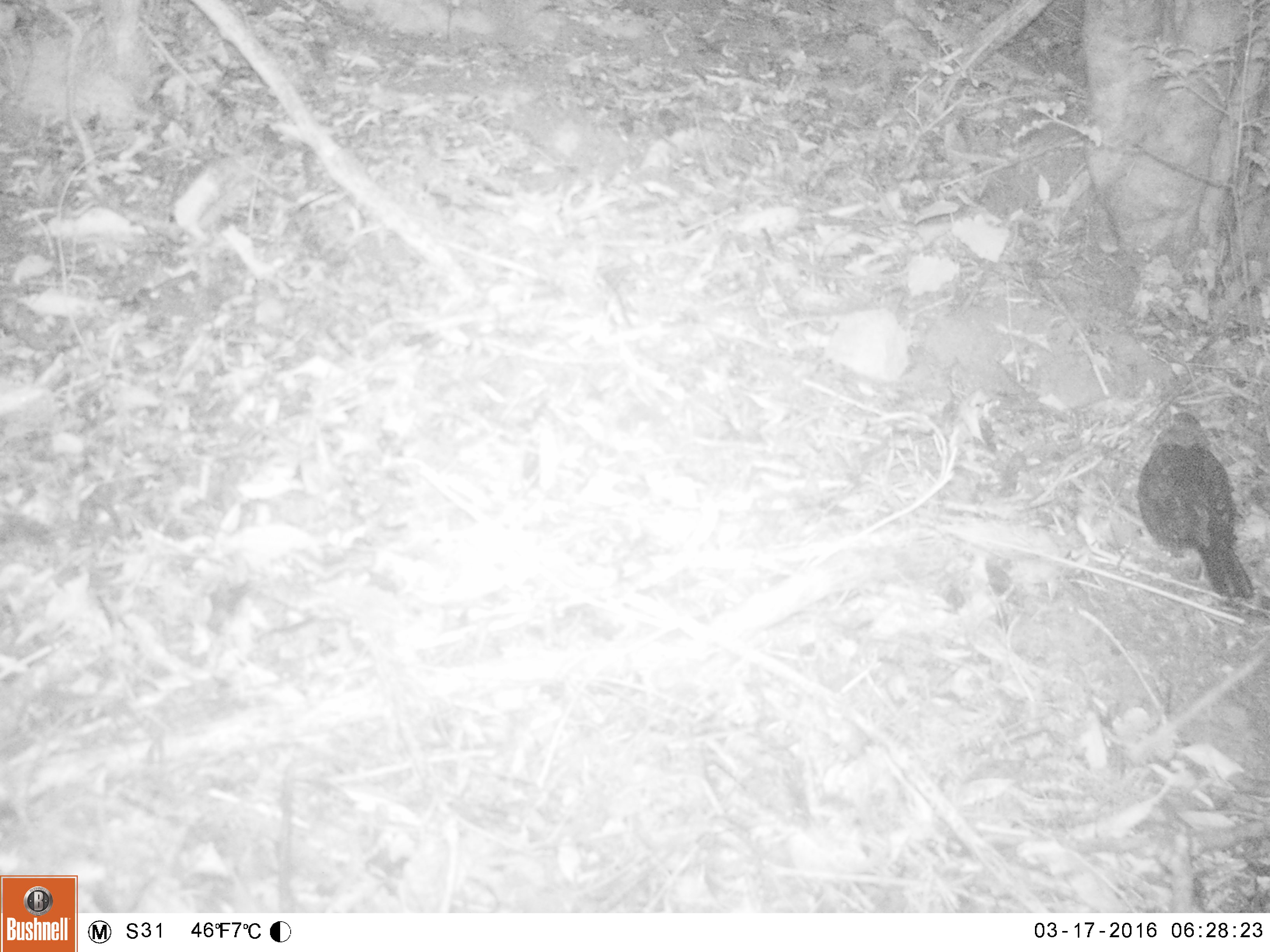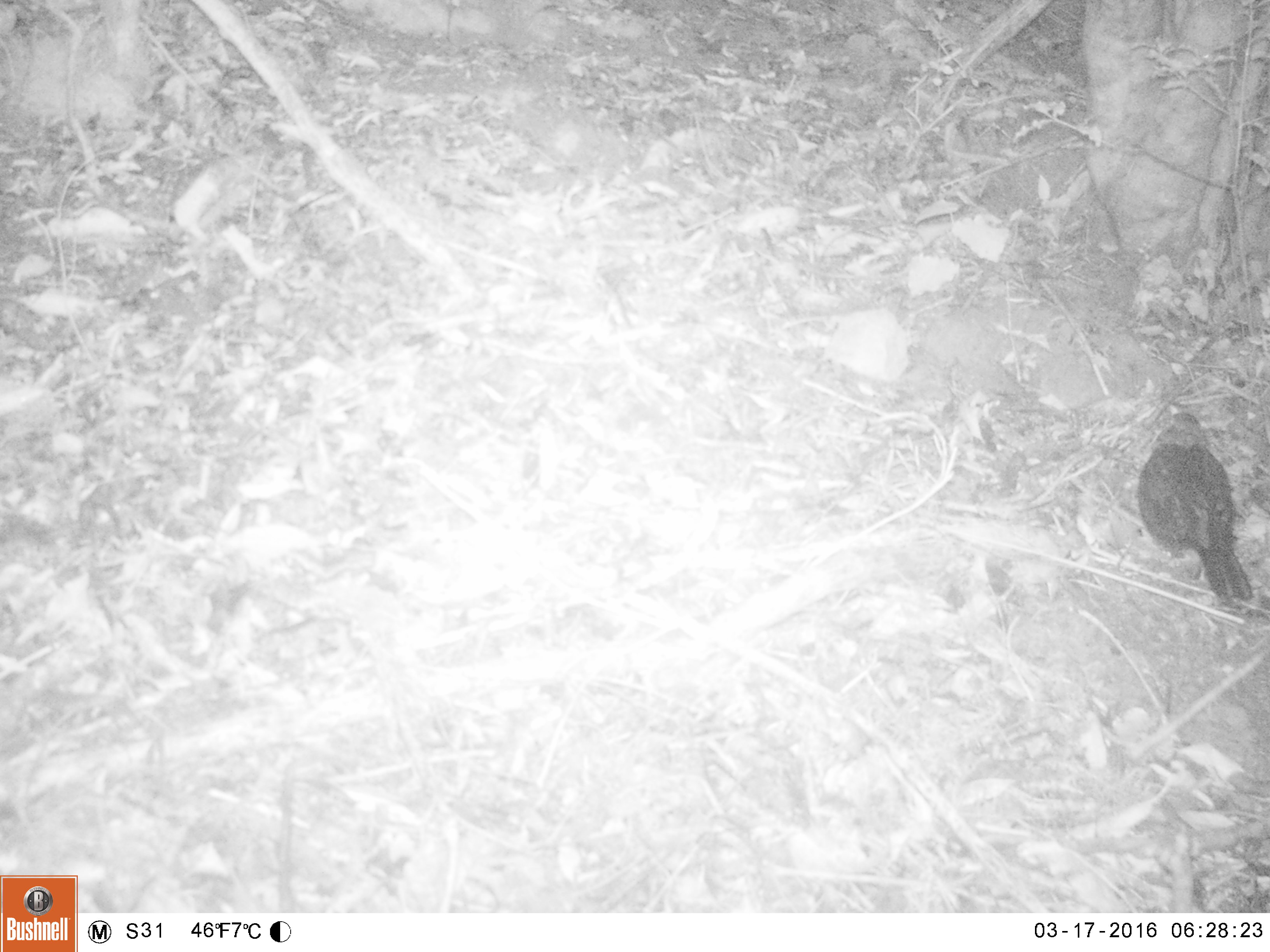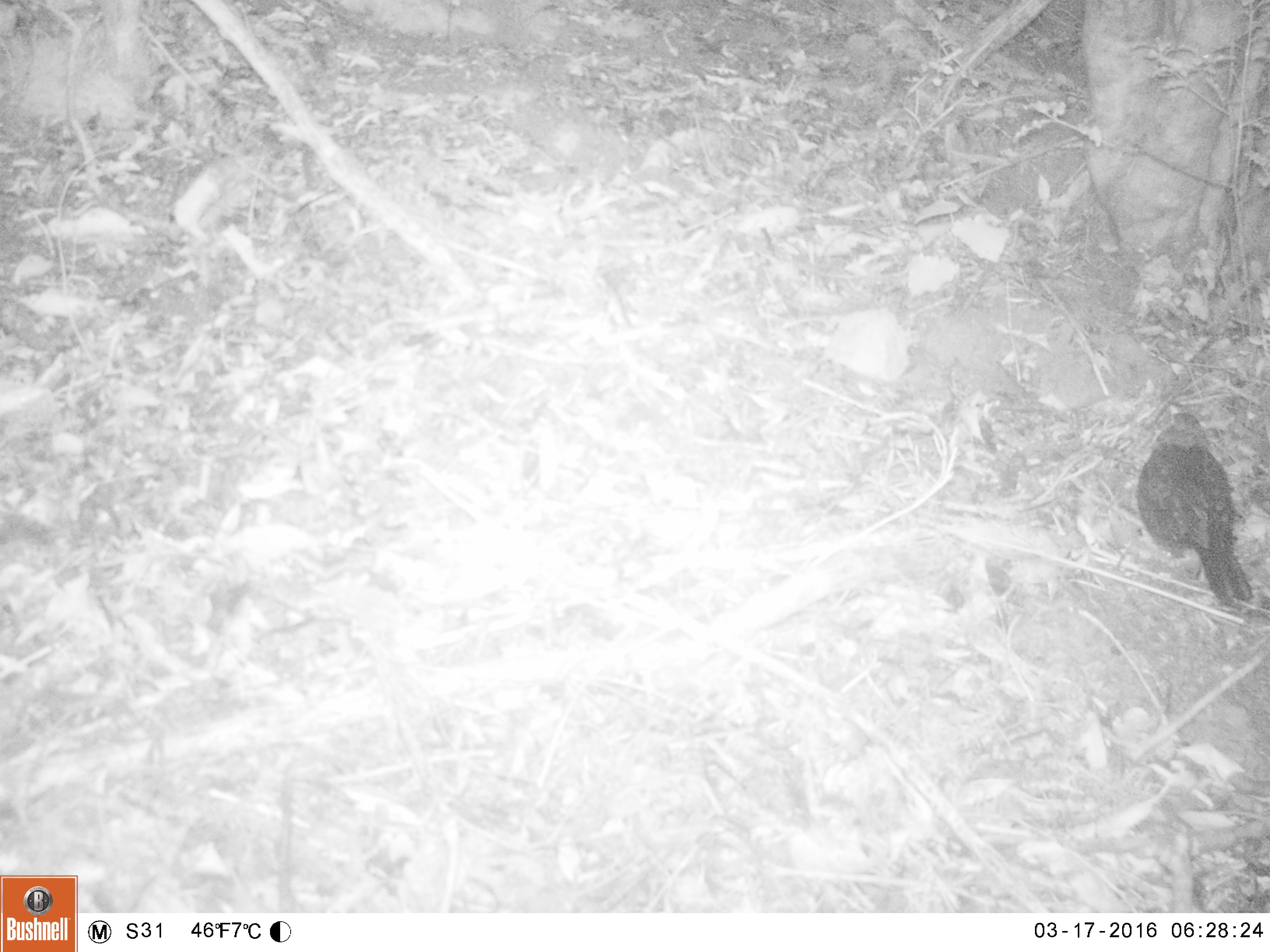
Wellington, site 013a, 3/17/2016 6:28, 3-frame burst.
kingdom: Animalia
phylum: Chordata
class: Aves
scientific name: Aves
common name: bird